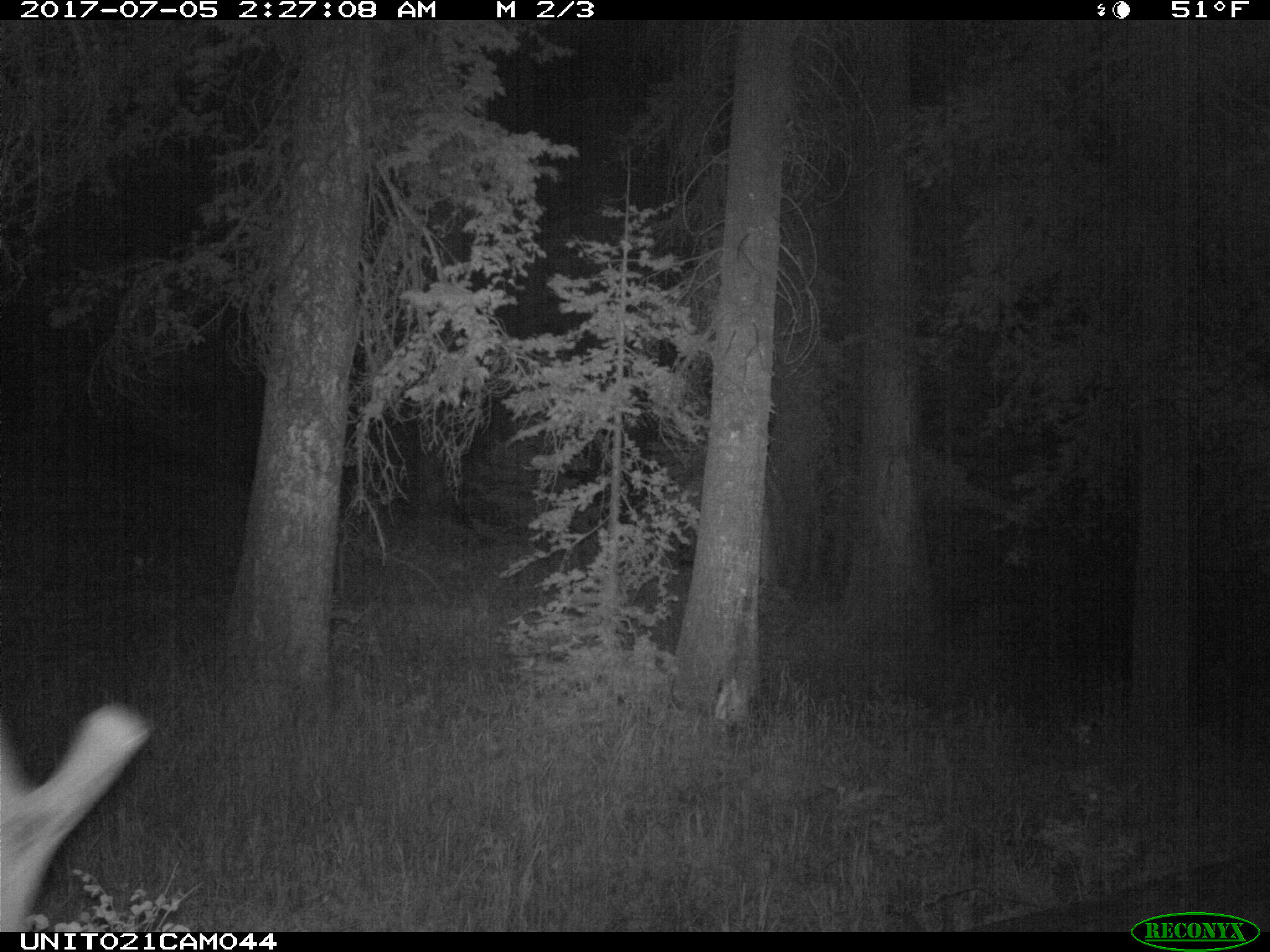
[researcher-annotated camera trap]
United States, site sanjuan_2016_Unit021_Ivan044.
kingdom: Animalia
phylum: Chordata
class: Mammalia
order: Artiodactyla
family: Cervidae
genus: Cervus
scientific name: Cervus elaphus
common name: red deer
Cervus elaphus (red deer).